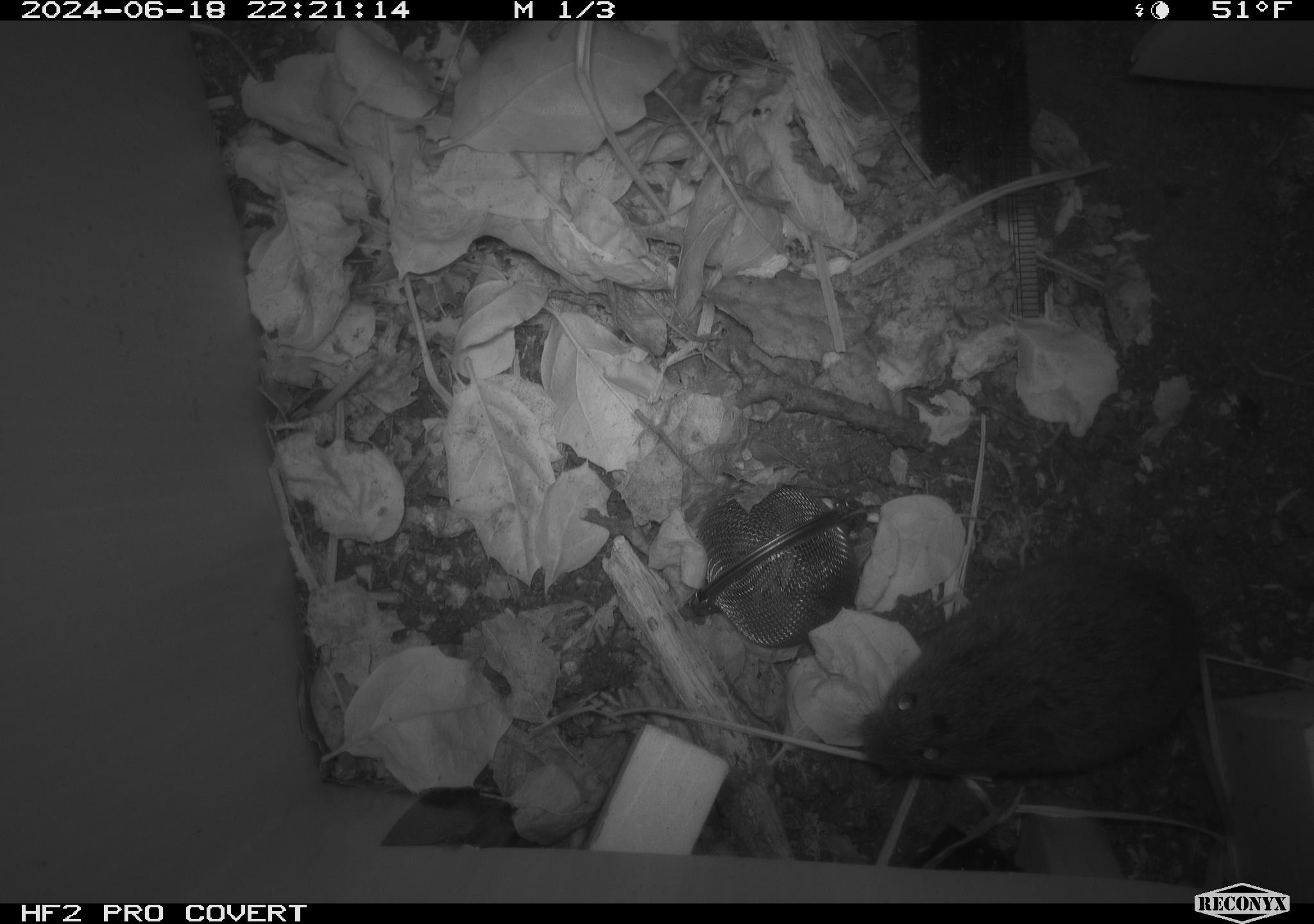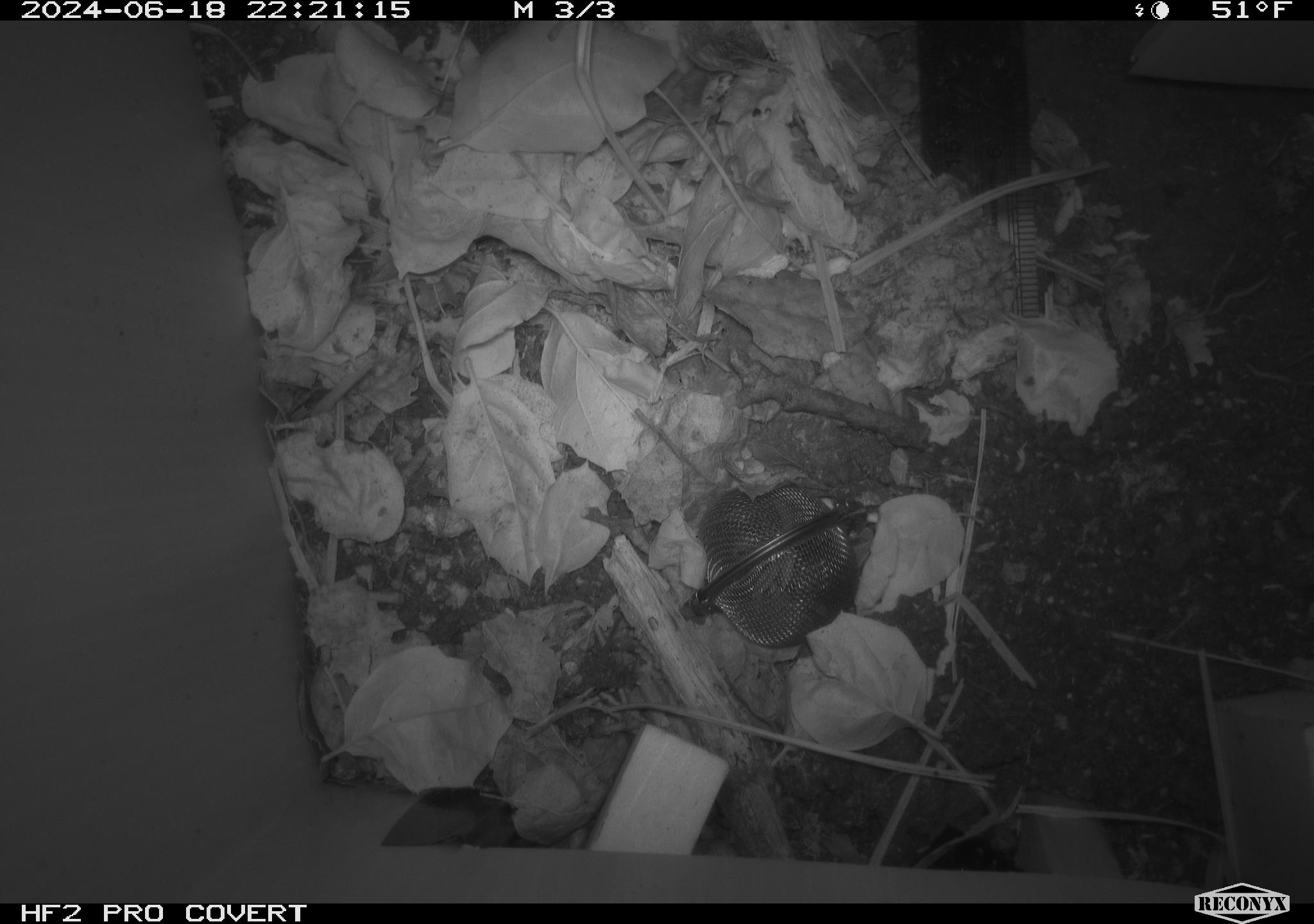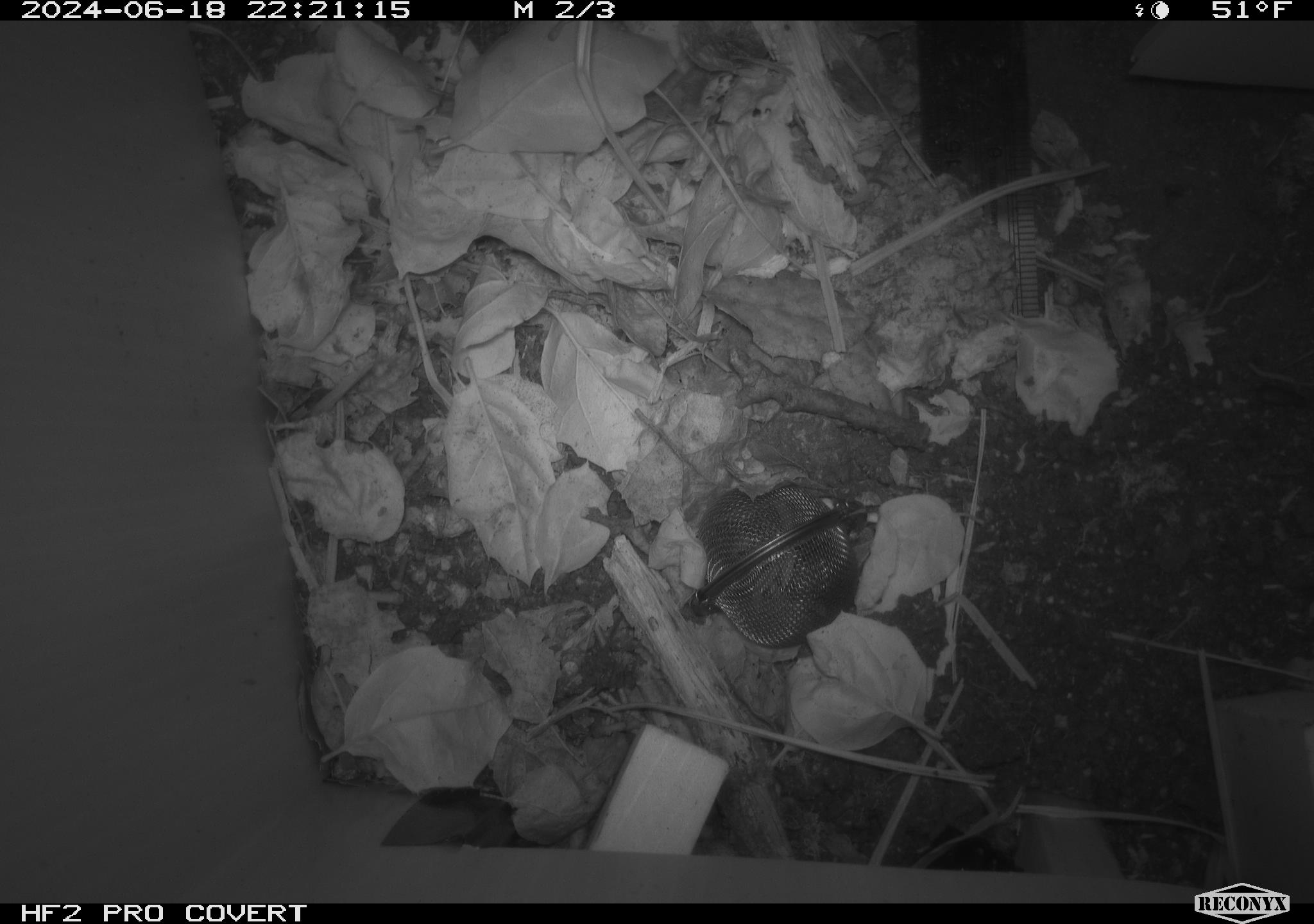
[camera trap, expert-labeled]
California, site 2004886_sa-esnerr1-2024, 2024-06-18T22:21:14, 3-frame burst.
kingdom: Animalia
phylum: Chordata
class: Mammalia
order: Rodentia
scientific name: Rodentia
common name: rodent